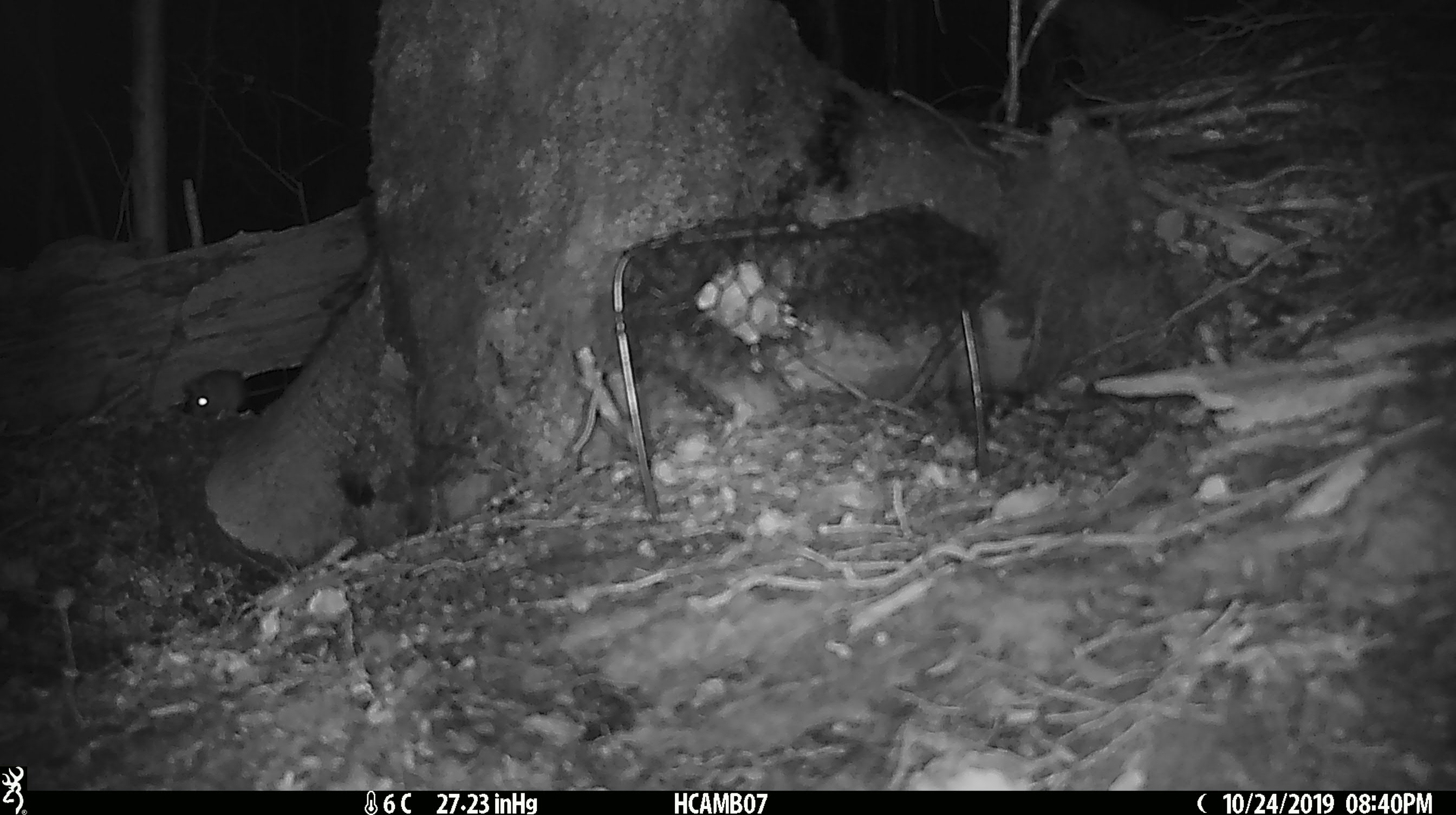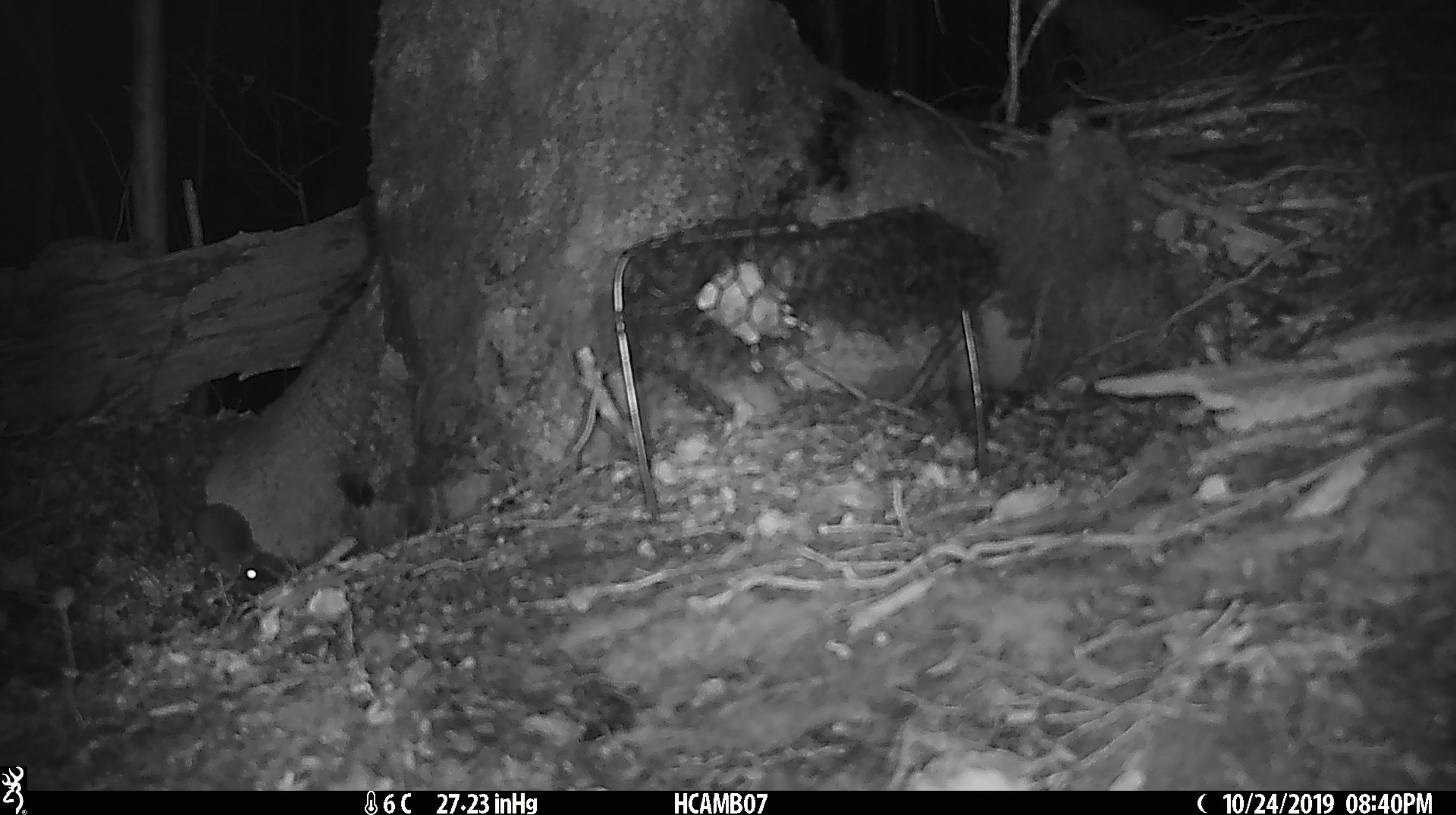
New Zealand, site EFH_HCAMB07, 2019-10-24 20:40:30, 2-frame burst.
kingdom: Animalia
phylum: Chordata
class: Mammalia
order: Rodentia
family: Muridae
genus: Mus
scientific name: Mus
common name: mouse